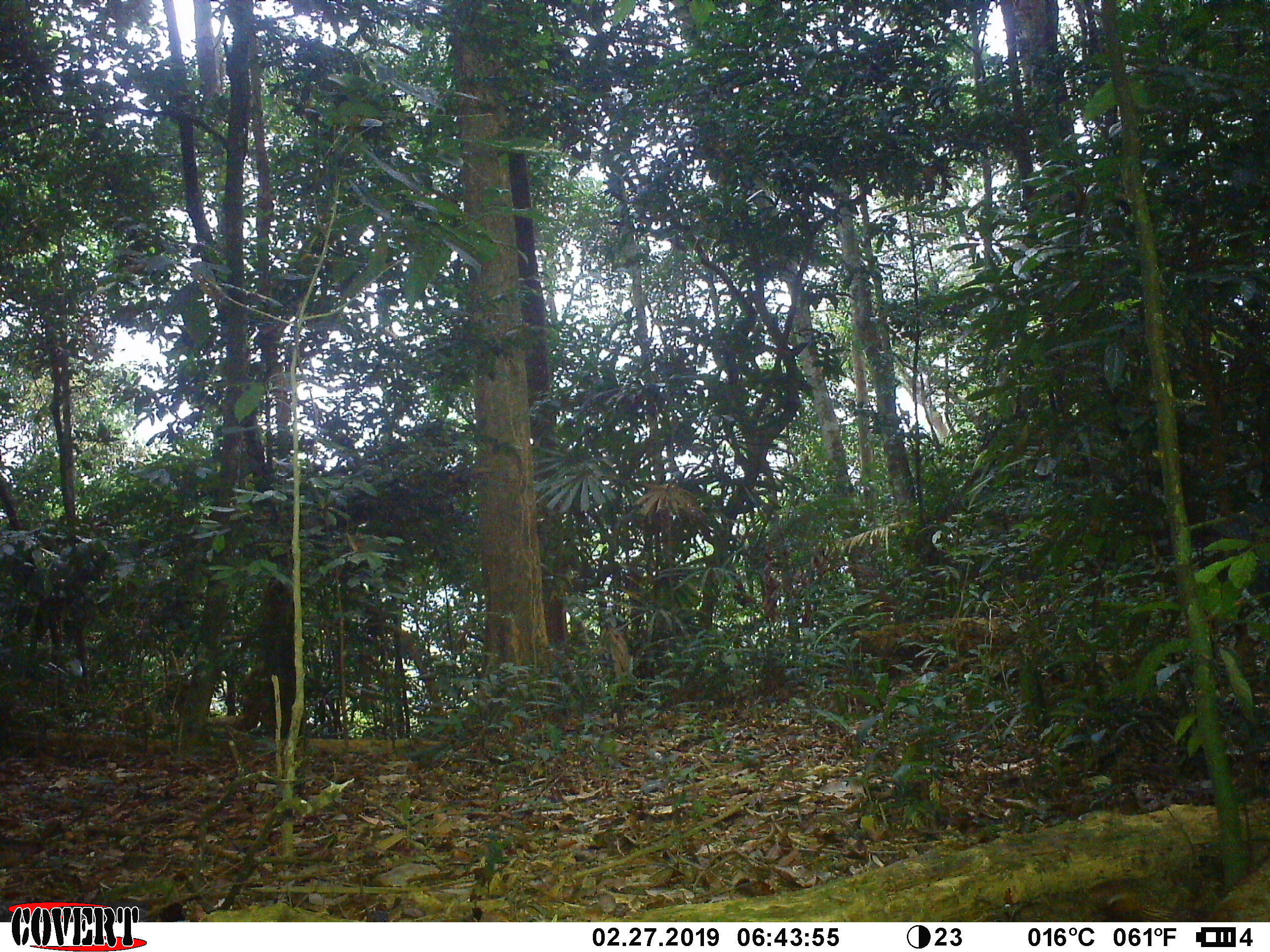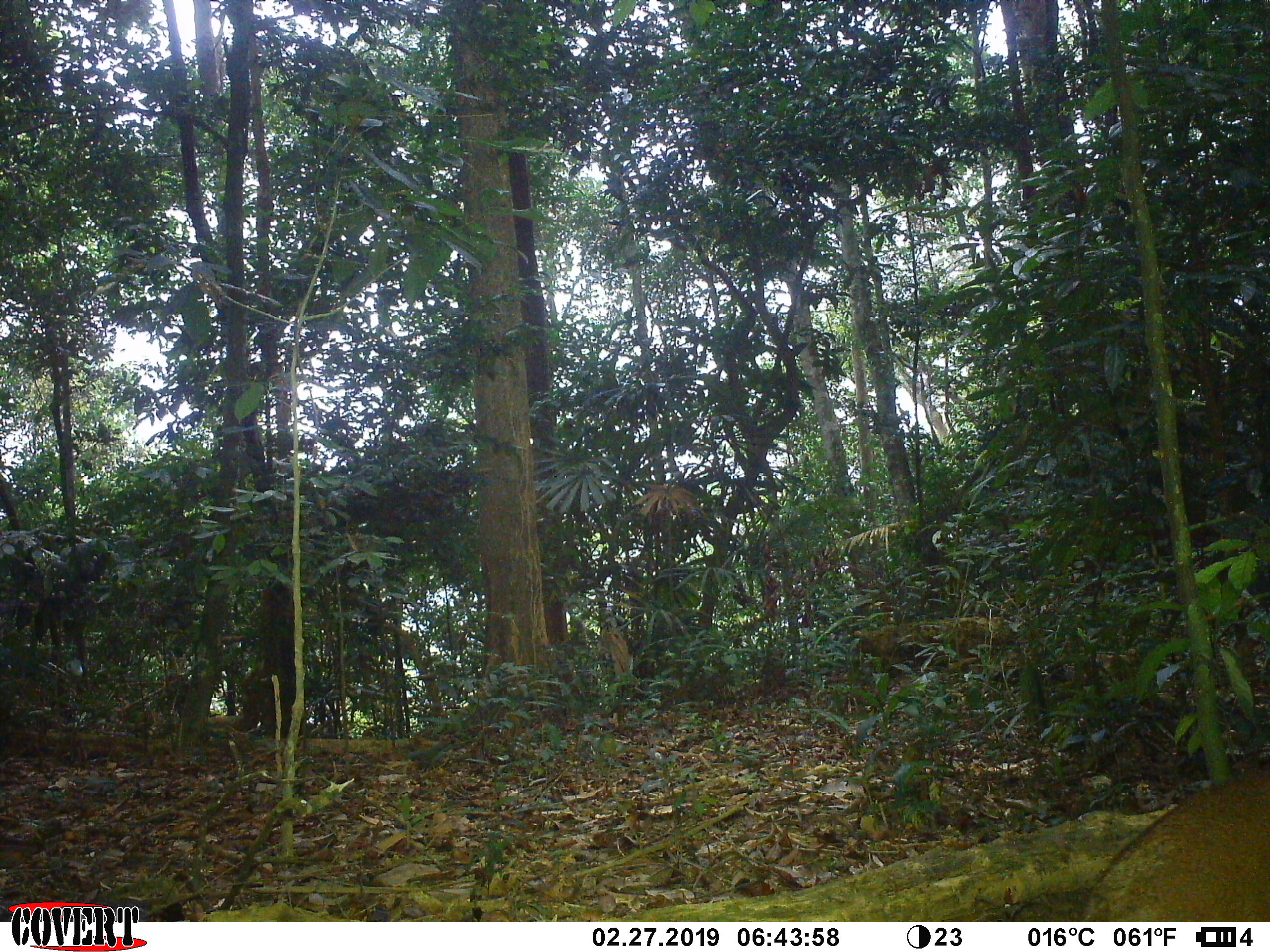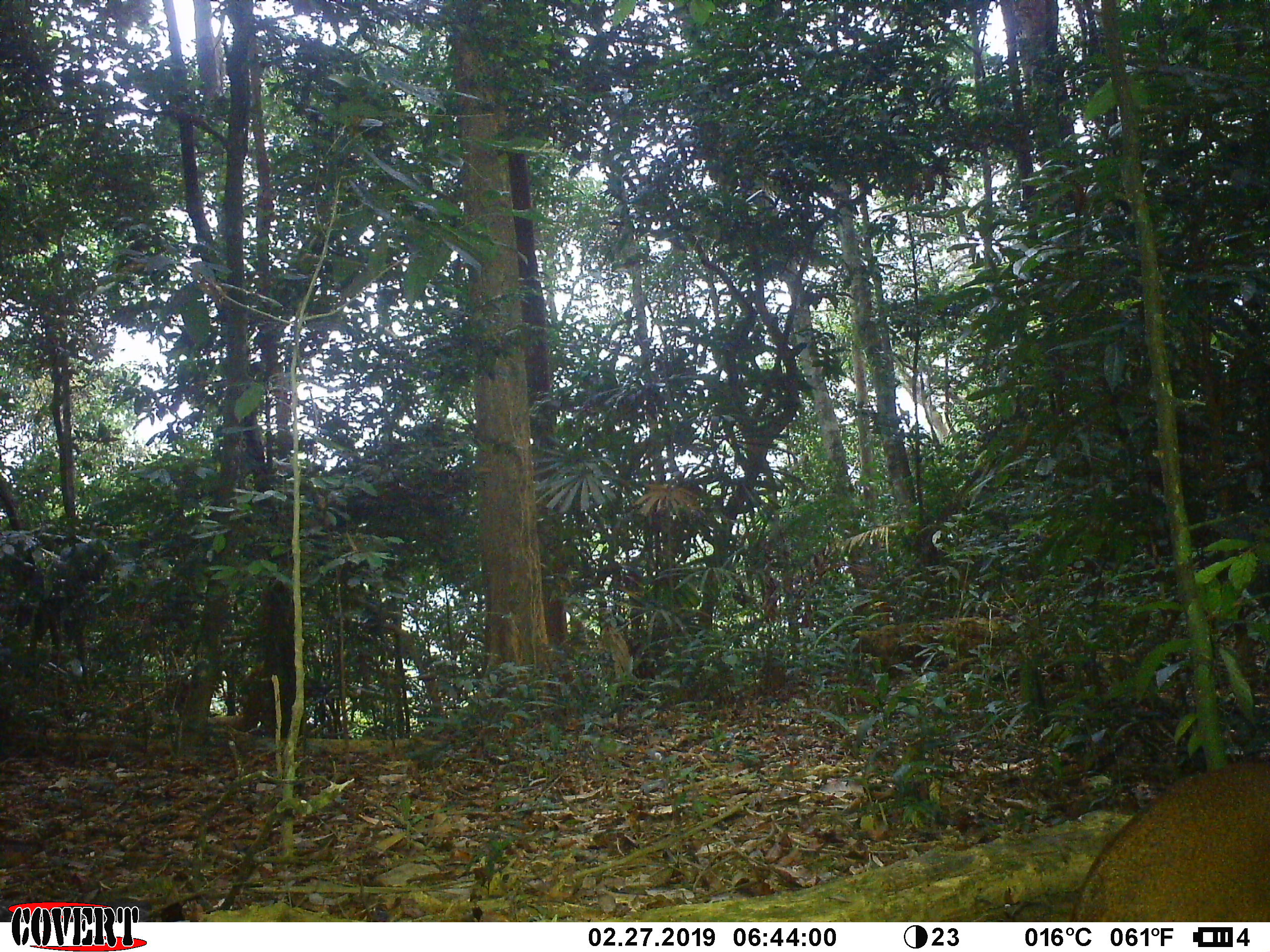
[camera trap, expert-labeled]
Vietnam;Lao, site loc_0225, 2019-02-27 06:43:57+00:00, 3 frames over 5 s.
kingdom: Animalia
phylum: Chordata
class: Mammalia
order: Artiodactyla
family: Cervidae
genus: Muntiacus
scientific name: Muntiacus vuquangensis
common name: large-antlered muntjac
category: large antlered muntjac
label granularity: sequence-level